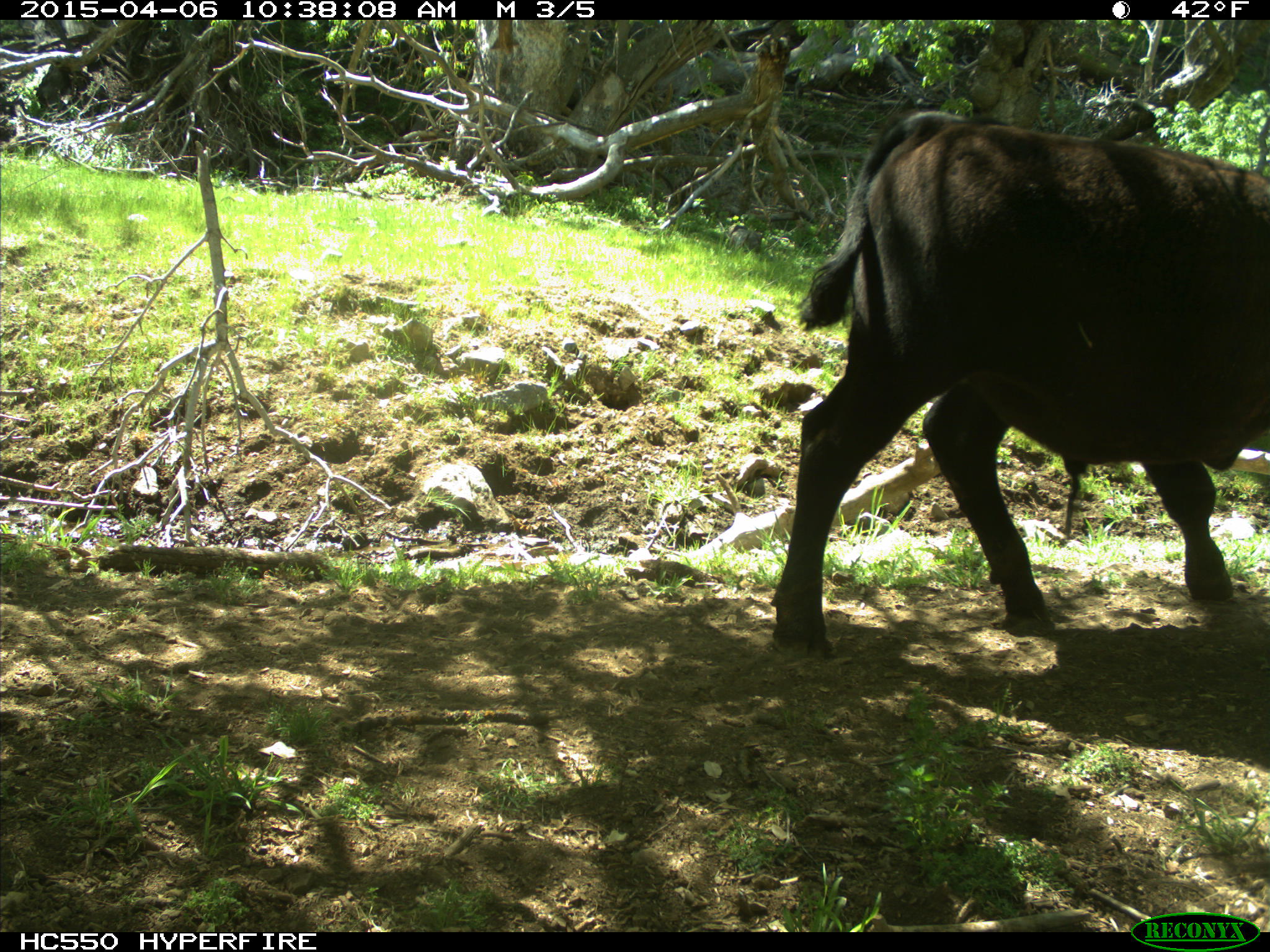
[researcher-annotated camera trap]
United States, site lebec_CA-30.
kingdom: Animalia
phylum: Chordata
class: Mammalia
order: Artiodactyla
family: Bovidae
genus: Bos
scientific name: Bos taurus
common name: domestic cow